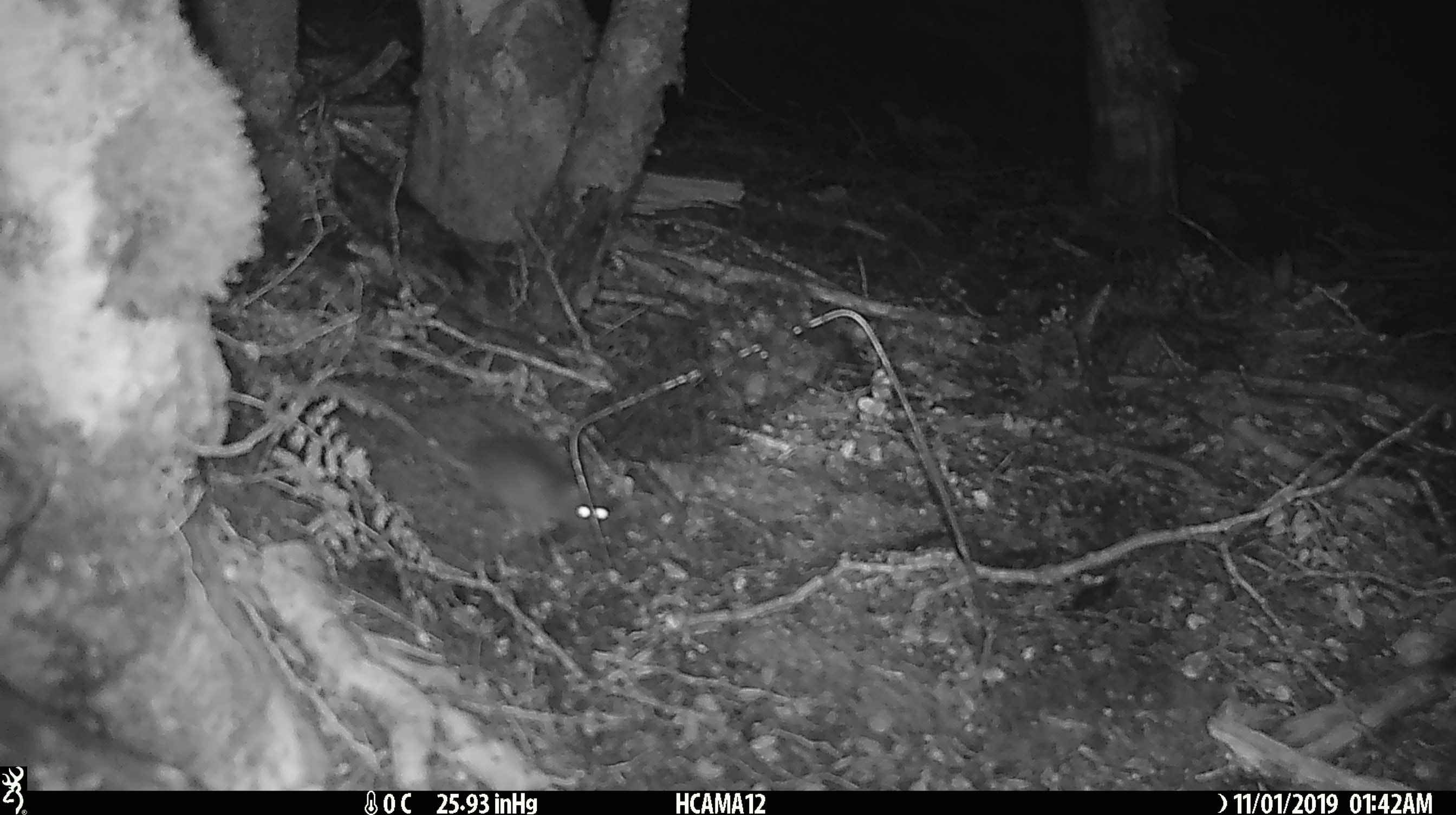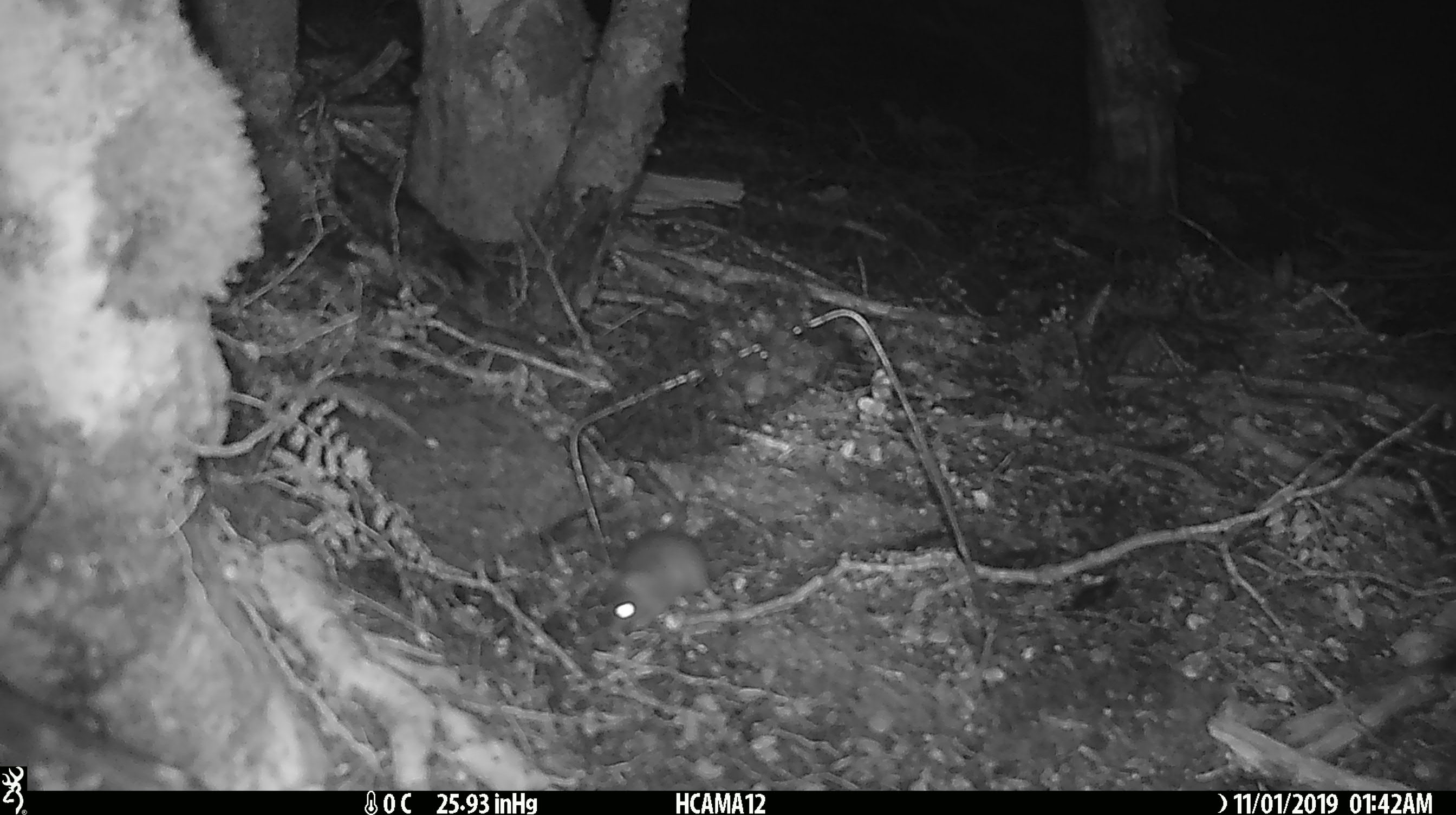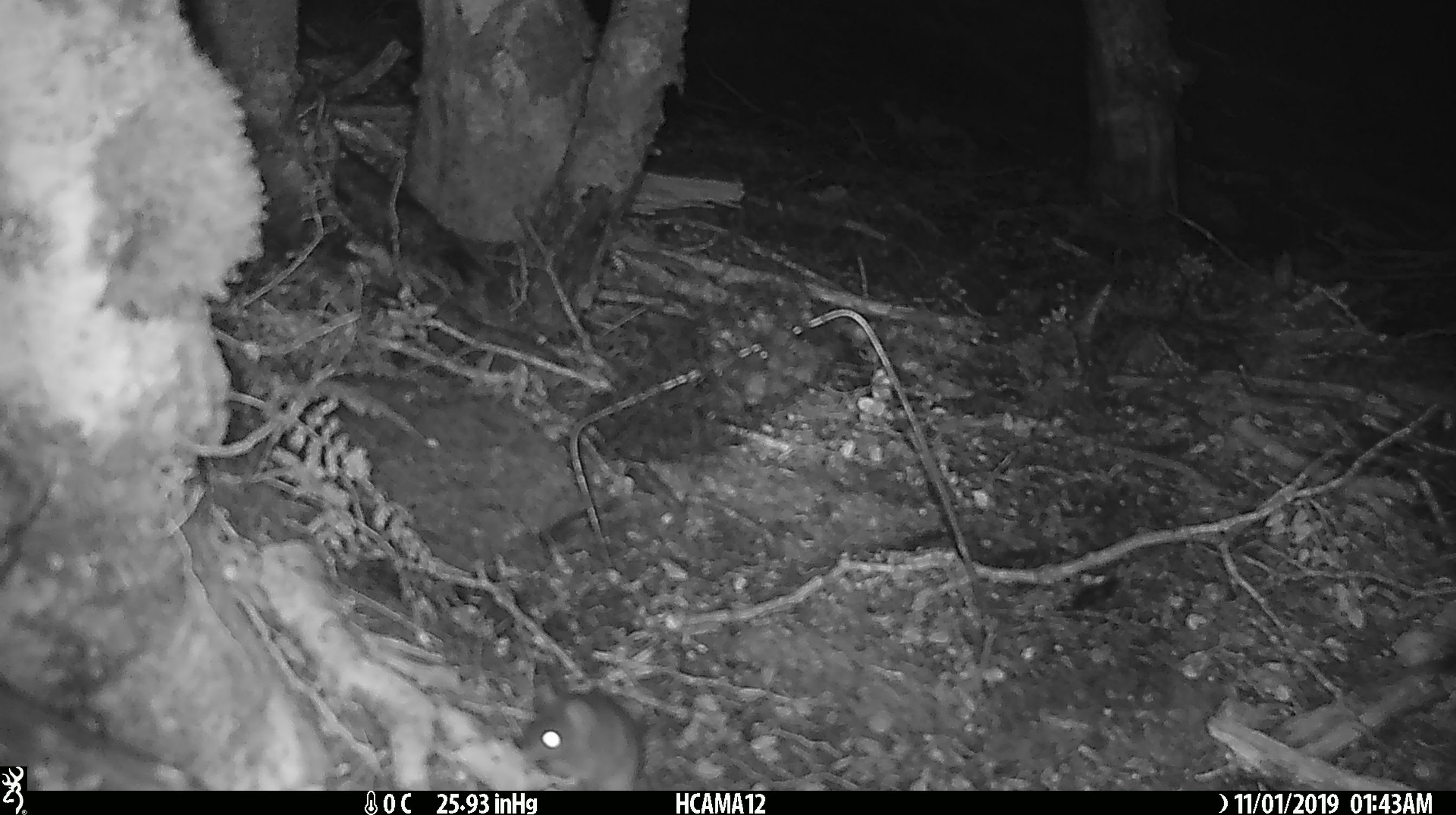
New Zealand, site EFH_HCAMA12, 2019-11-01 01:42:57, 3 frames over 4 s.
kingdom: Animalia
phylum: Chordata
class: Mammalia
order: Rodentia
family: Muridae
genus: Mus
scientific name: Mus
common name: mouse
Mouse (Mus).